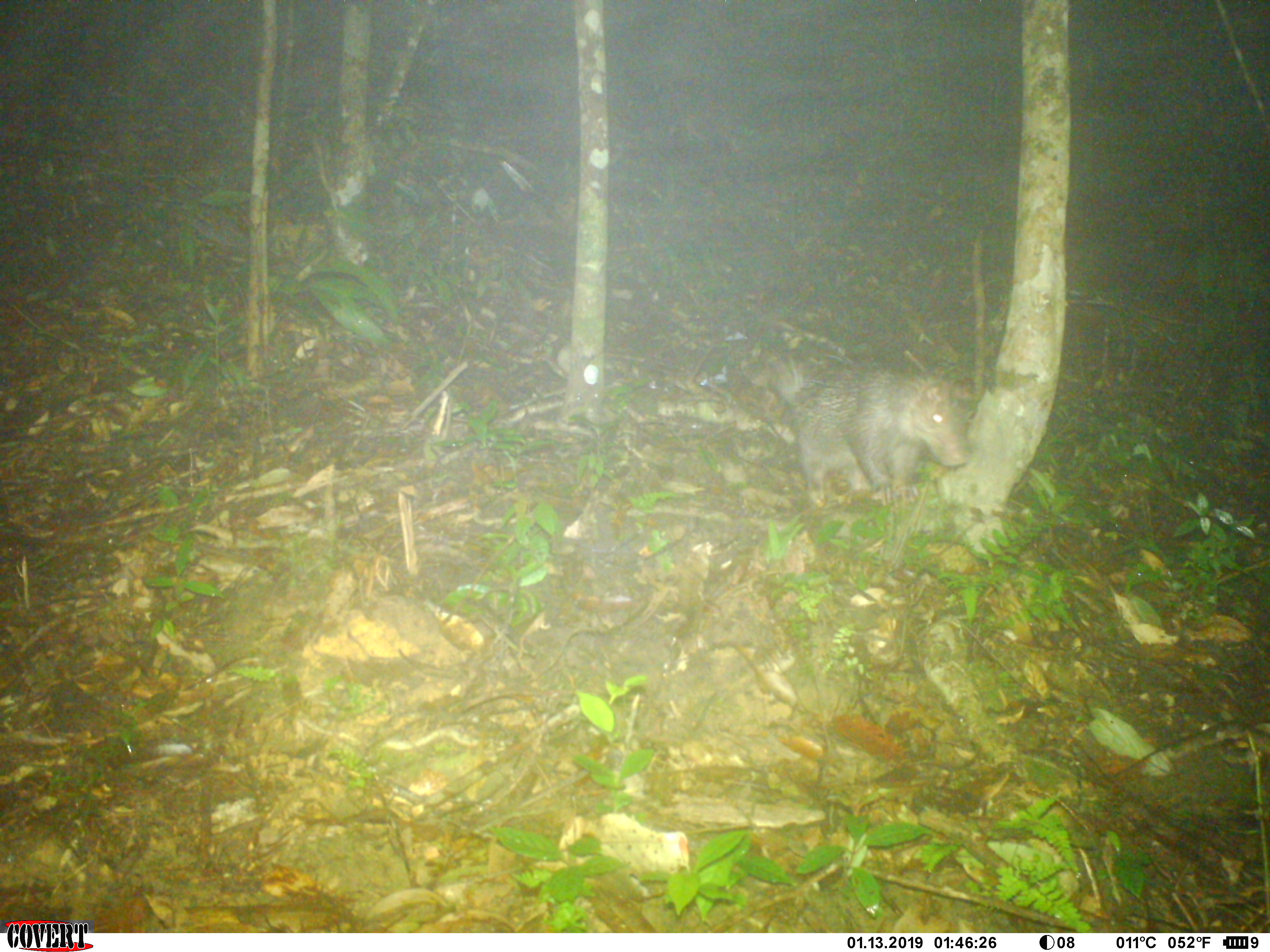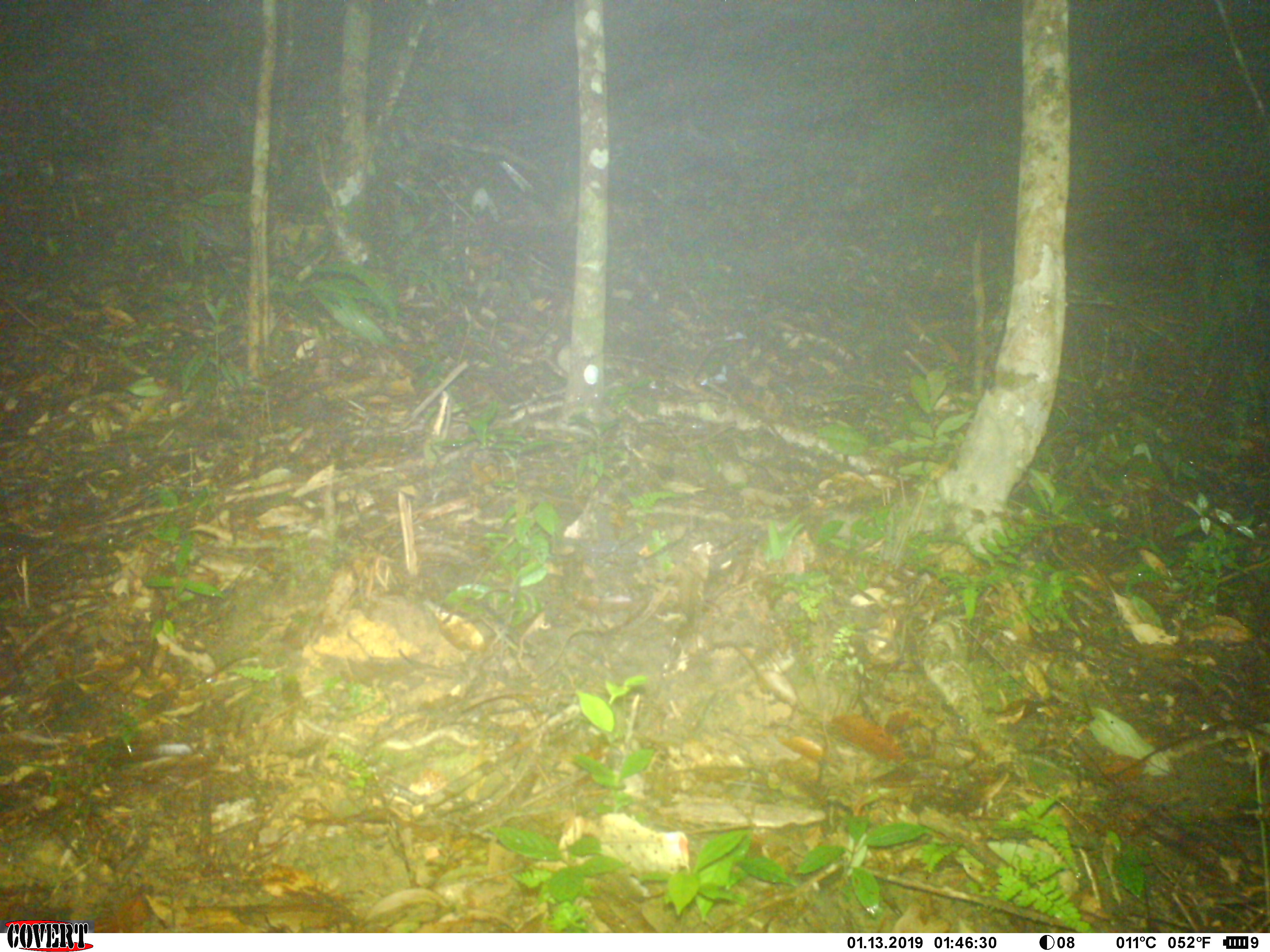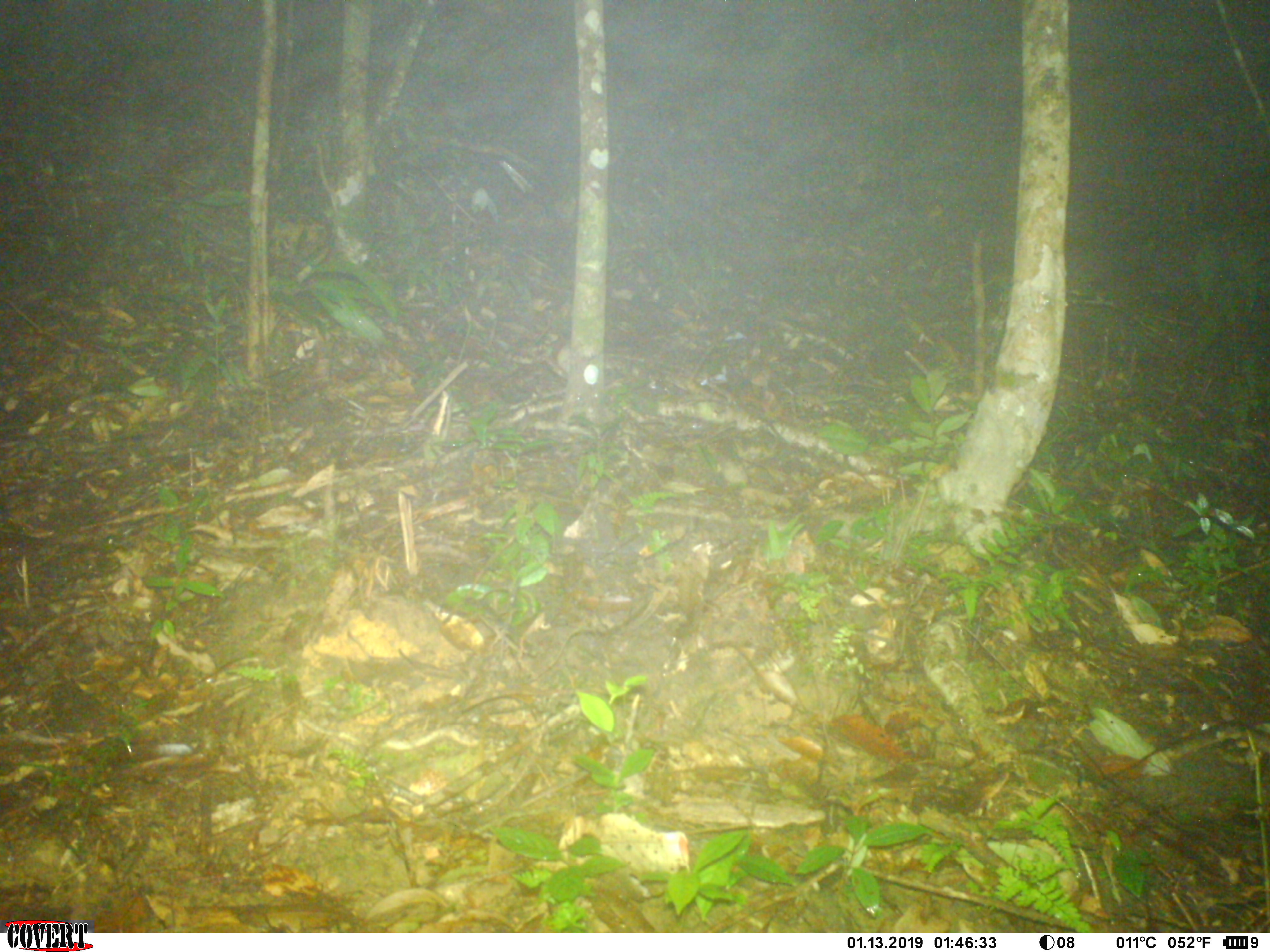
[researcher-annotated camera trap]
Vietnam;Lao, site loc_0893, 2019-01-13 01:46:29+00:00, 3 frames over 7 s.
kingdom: Animalia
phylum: Chordata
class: Mammalia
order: Rodentia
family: Hystricidae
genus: Atherurus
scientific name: Atherurus macrourus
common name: asiatic brush-tailed porcupine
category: asiatic brush tailed porcupine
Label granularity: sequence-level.